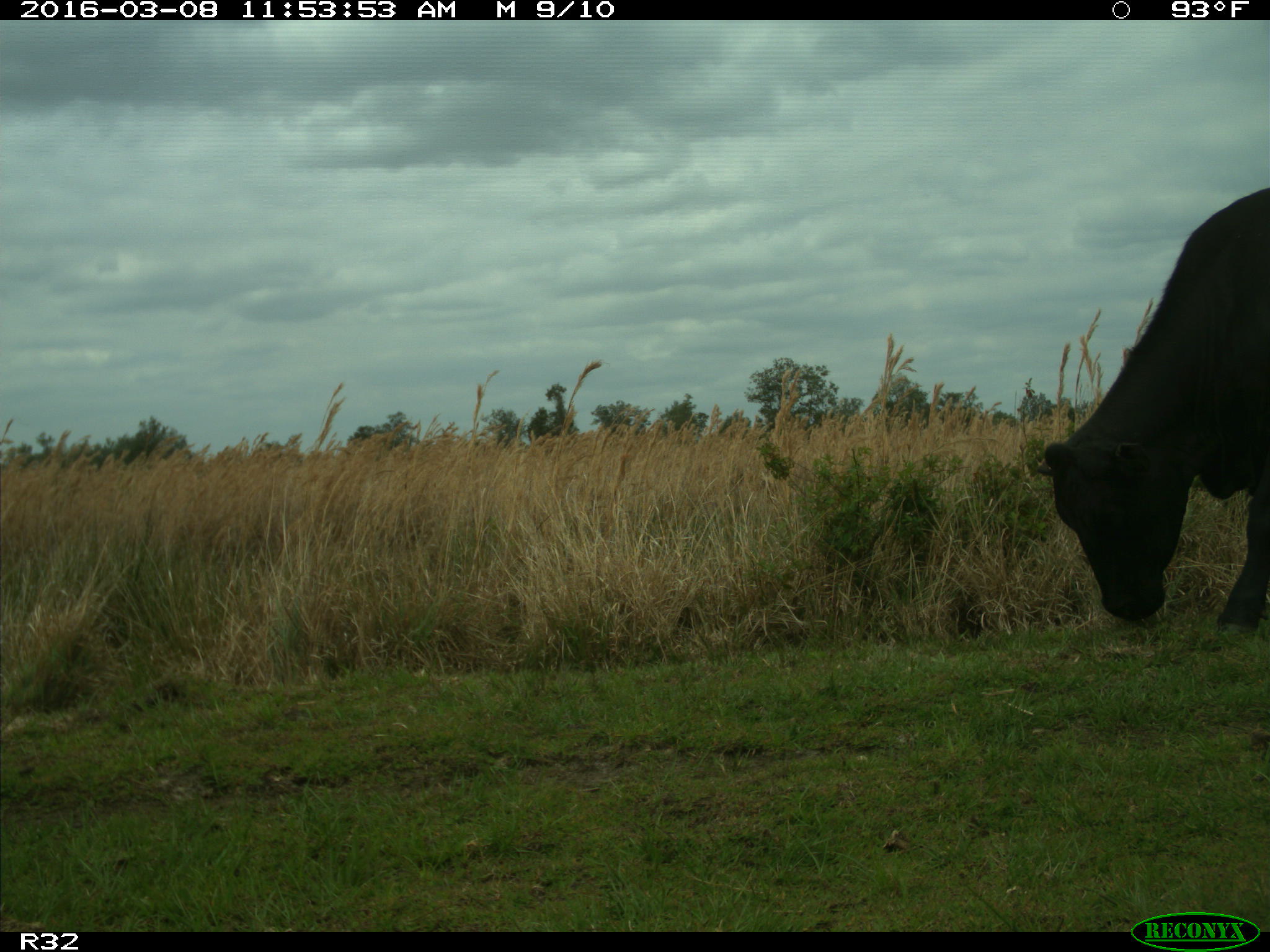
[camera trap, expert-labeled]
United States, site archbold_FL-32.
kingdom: Animalia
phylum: Chordata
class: Mammalia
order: Artiodactyla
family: Bovidae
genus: Bos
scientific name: Bos taurus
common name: domestic cow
Bos taurus (domestic cow).